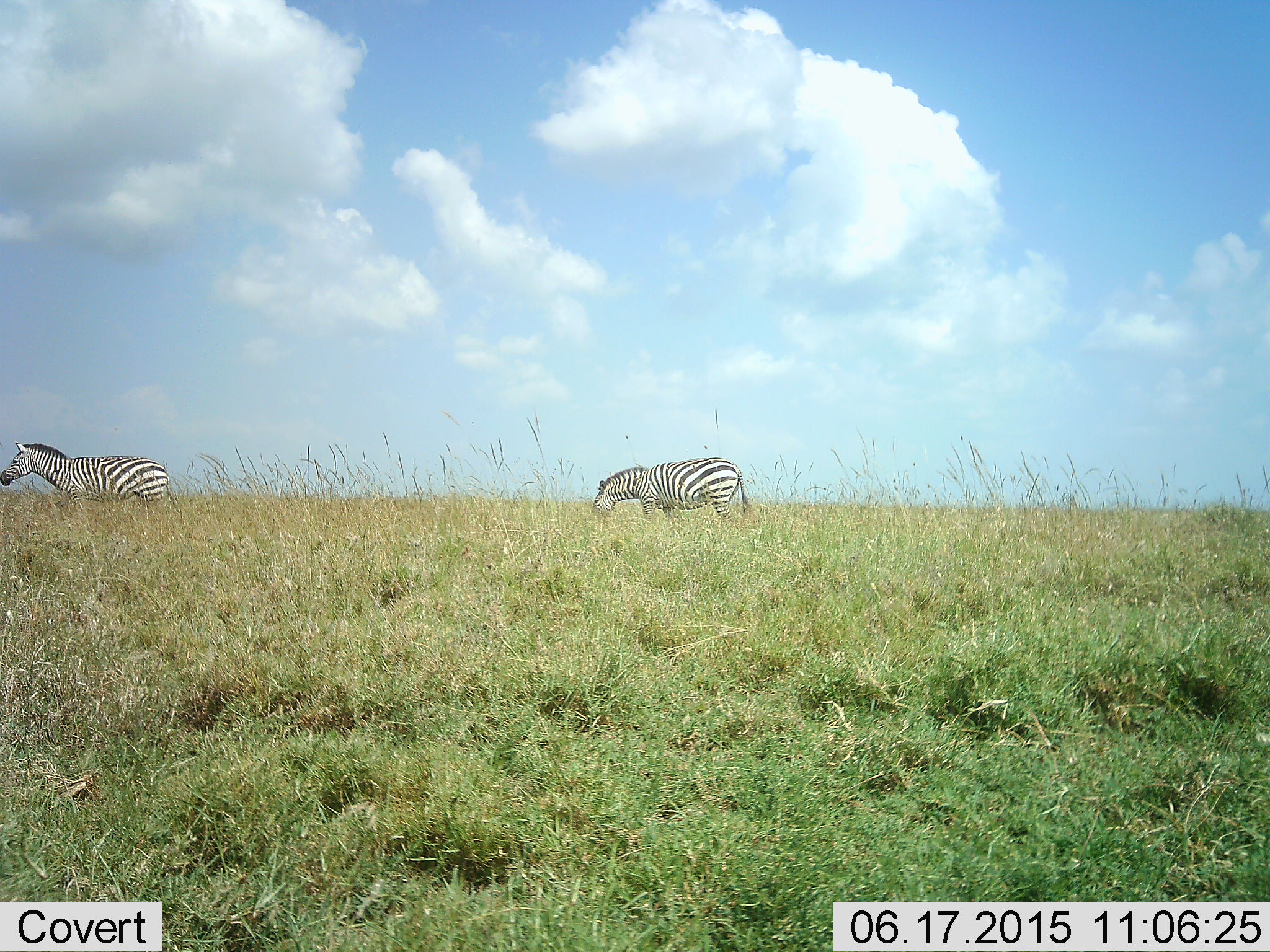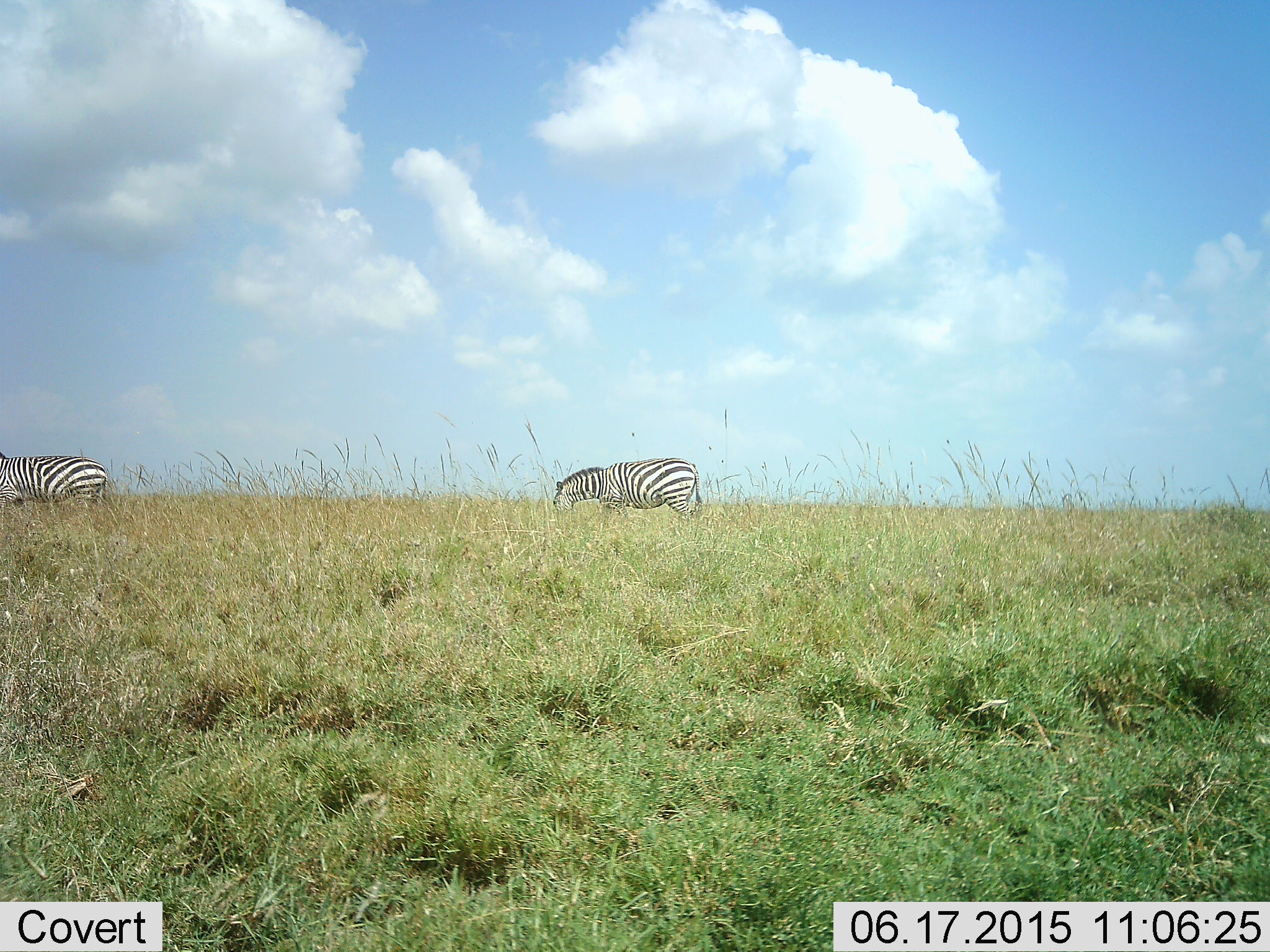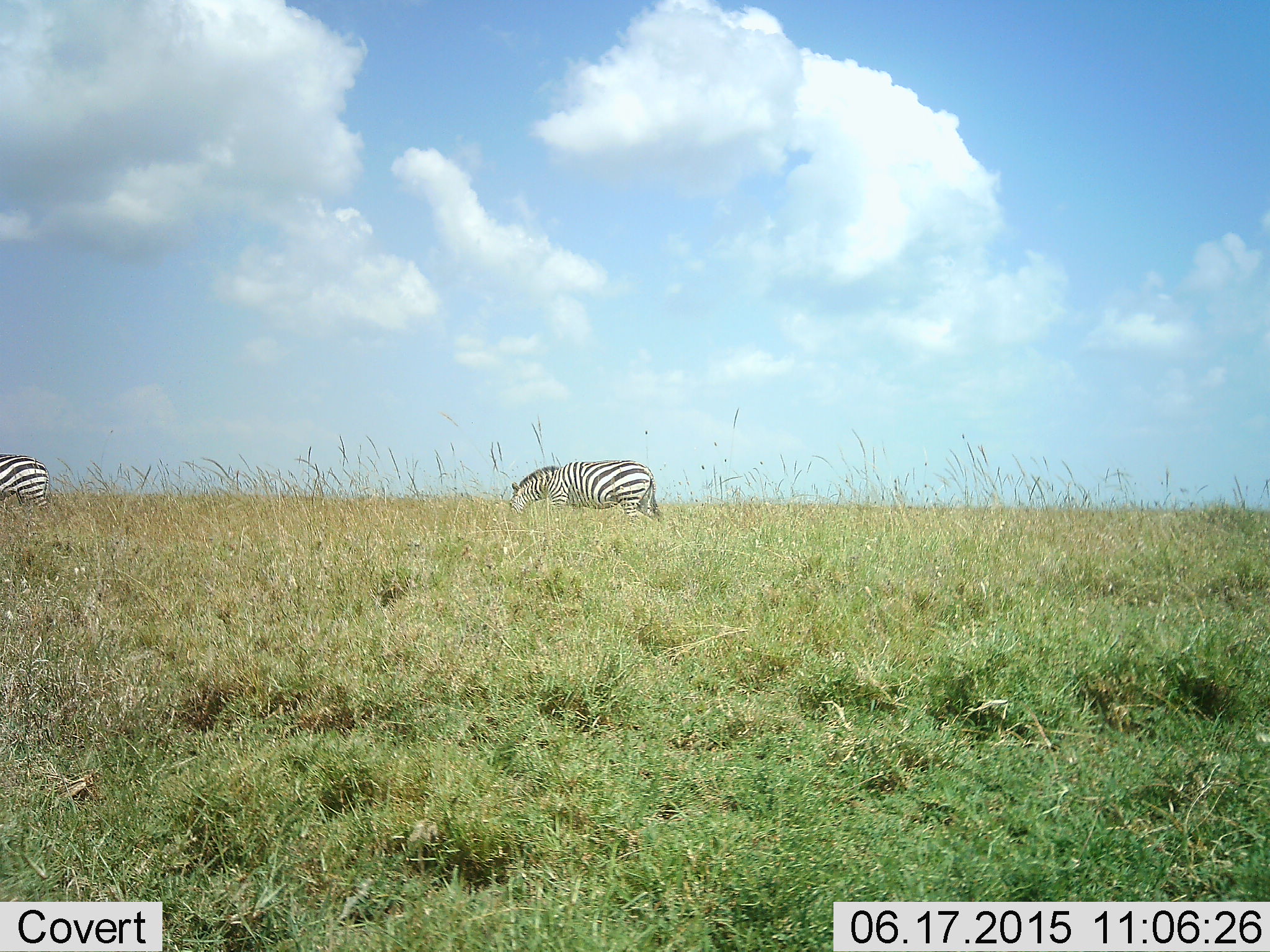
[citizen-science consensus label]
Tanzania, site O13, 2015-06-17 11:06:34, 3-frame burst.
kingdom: Animalia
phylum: Chordata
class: Mammalia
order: Perissodactyla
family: Equidae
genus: Equus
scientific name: Equus quagga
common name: plains zebra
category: zebra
Zebra (plains zebra) (Equus quagga), count 2. Behavior (volunteer vote fractions): standing 20%, resting 0%, moving 70%, interacting 0%. Young present (vote fraction): 0%. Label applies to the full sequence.